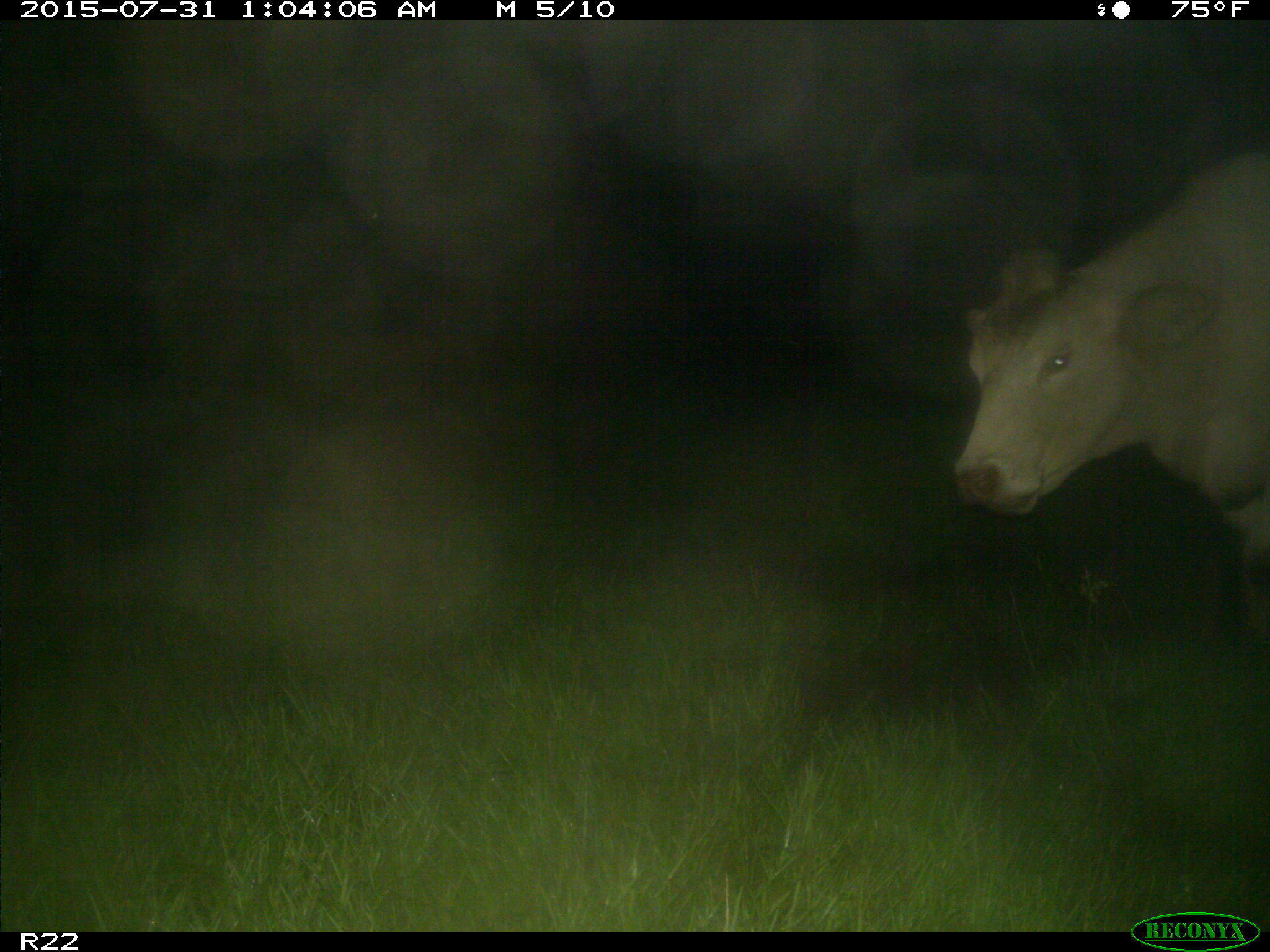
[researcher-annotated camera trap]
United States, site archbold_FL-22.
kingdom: Animalia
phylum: Chordata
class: Mammalia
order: Artiodactyla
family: Bovidae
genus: Bos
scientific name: Bos taurus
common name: domestic cow